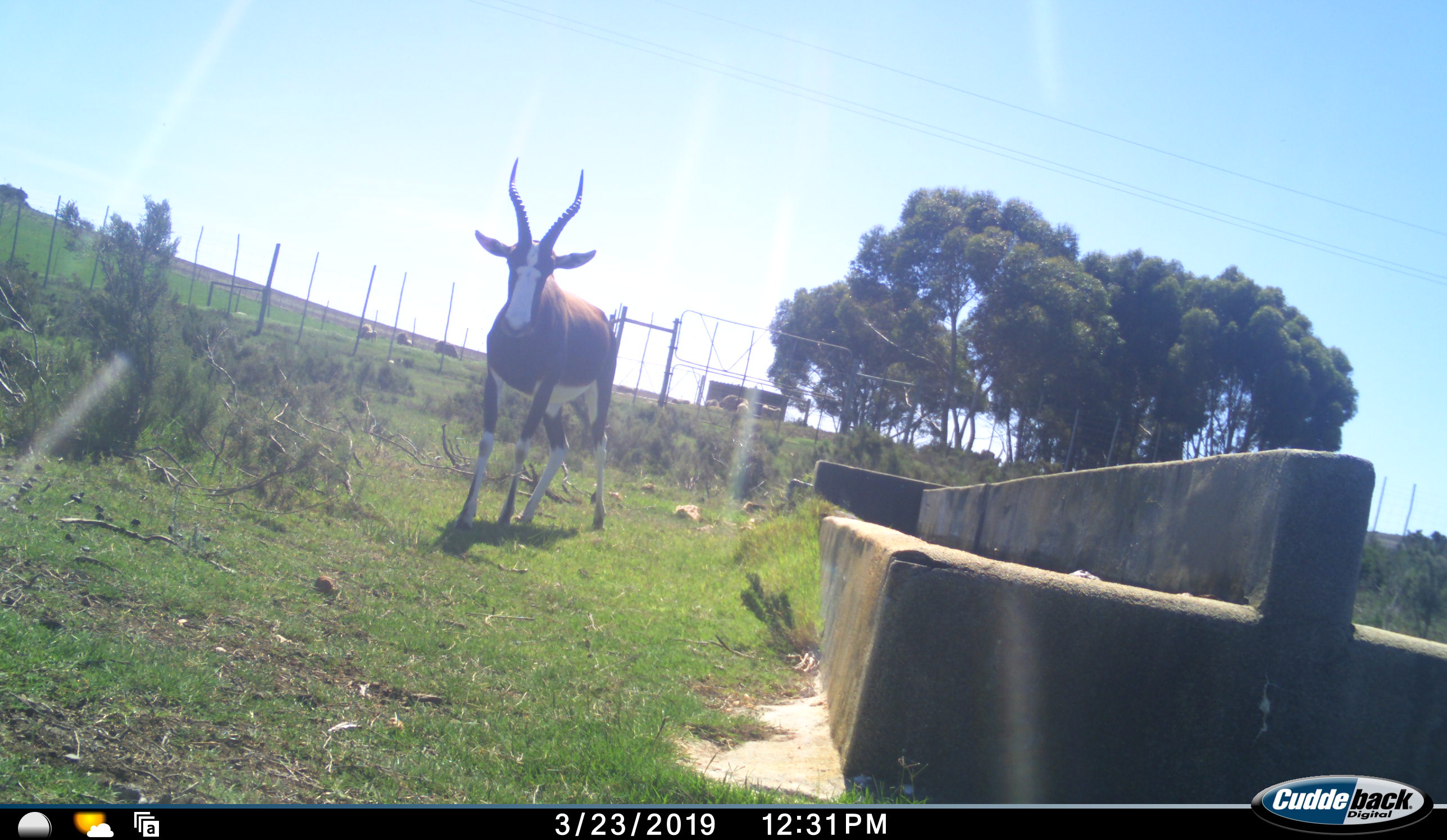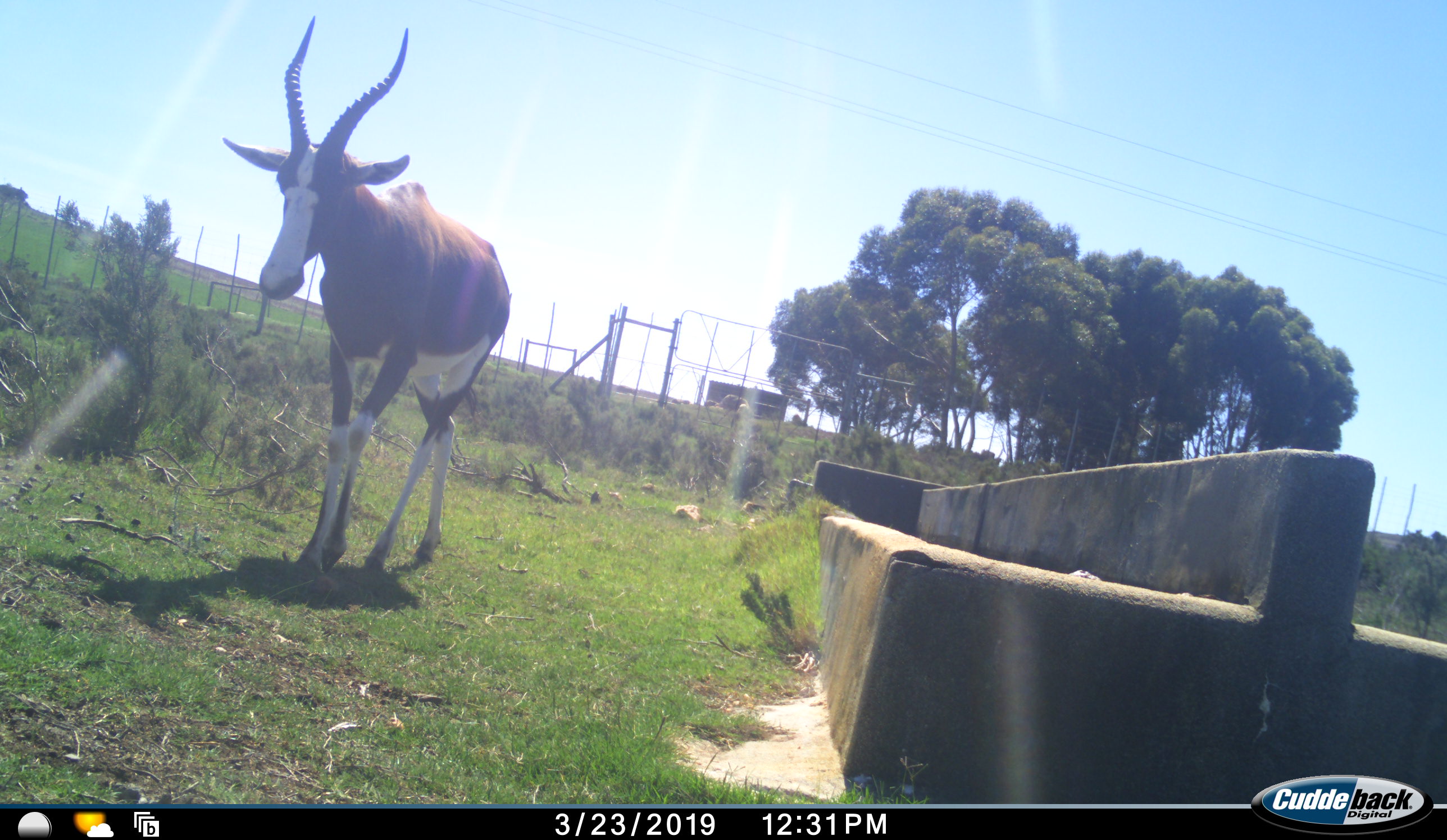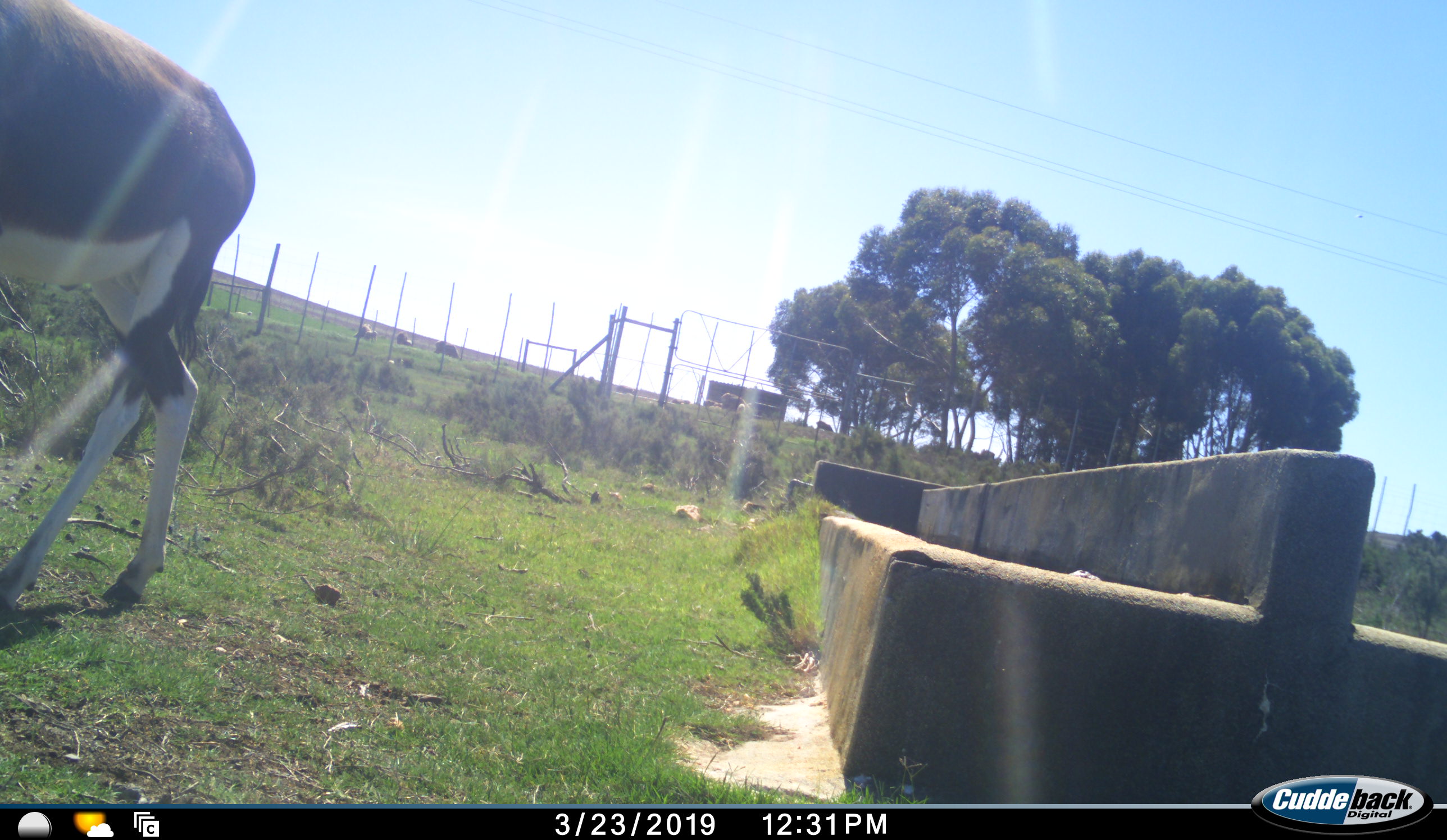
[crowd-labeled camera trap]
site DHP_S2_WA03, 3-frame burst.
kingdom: Animalia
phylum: Chordata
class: Mammalia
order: Artiodactyla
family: Bovidae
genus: Damaliscus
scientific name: Damaliscus pygargus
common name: bontebok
Bontebok (Damaliscus pygargus), count 1. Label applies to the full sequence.